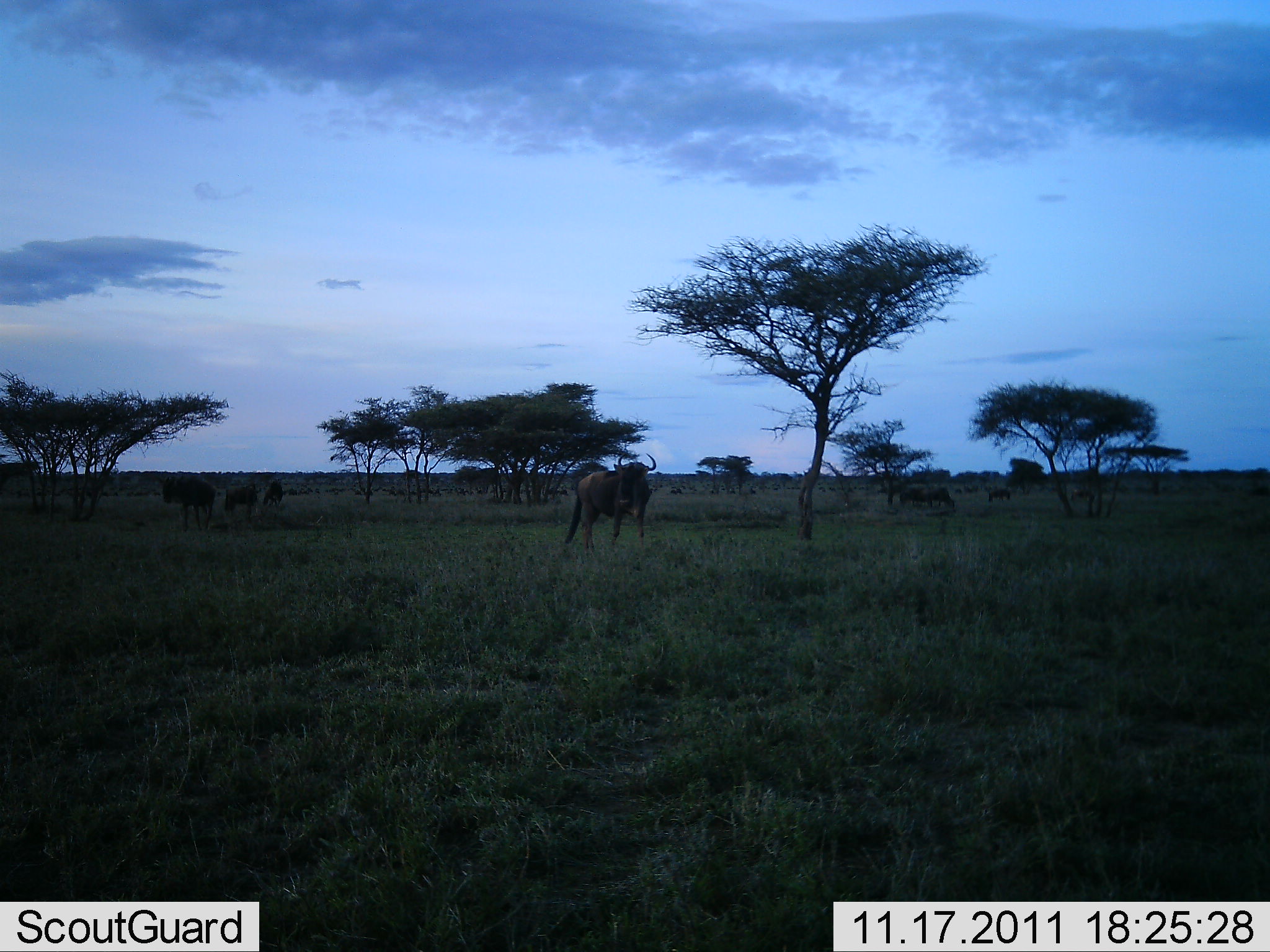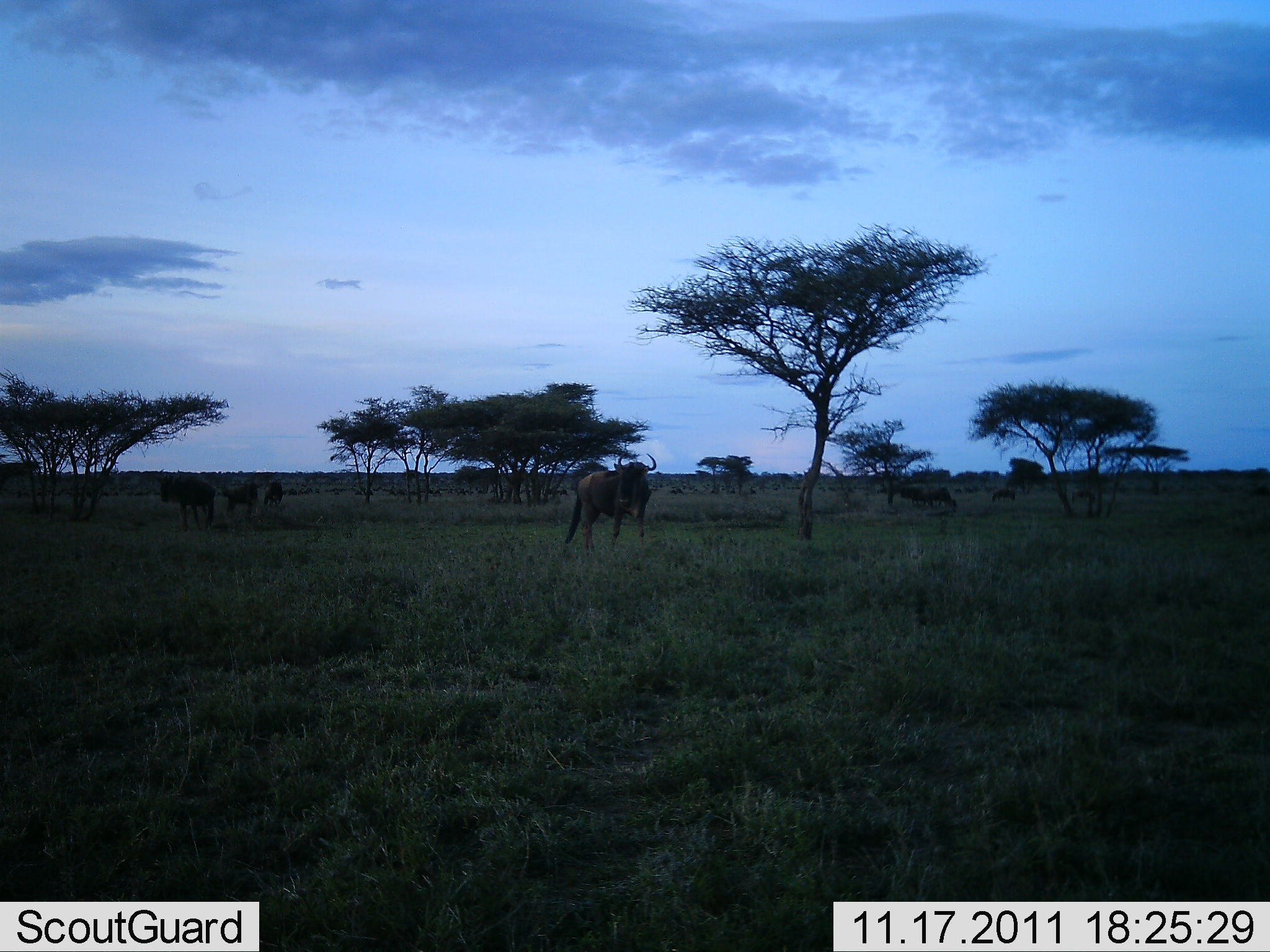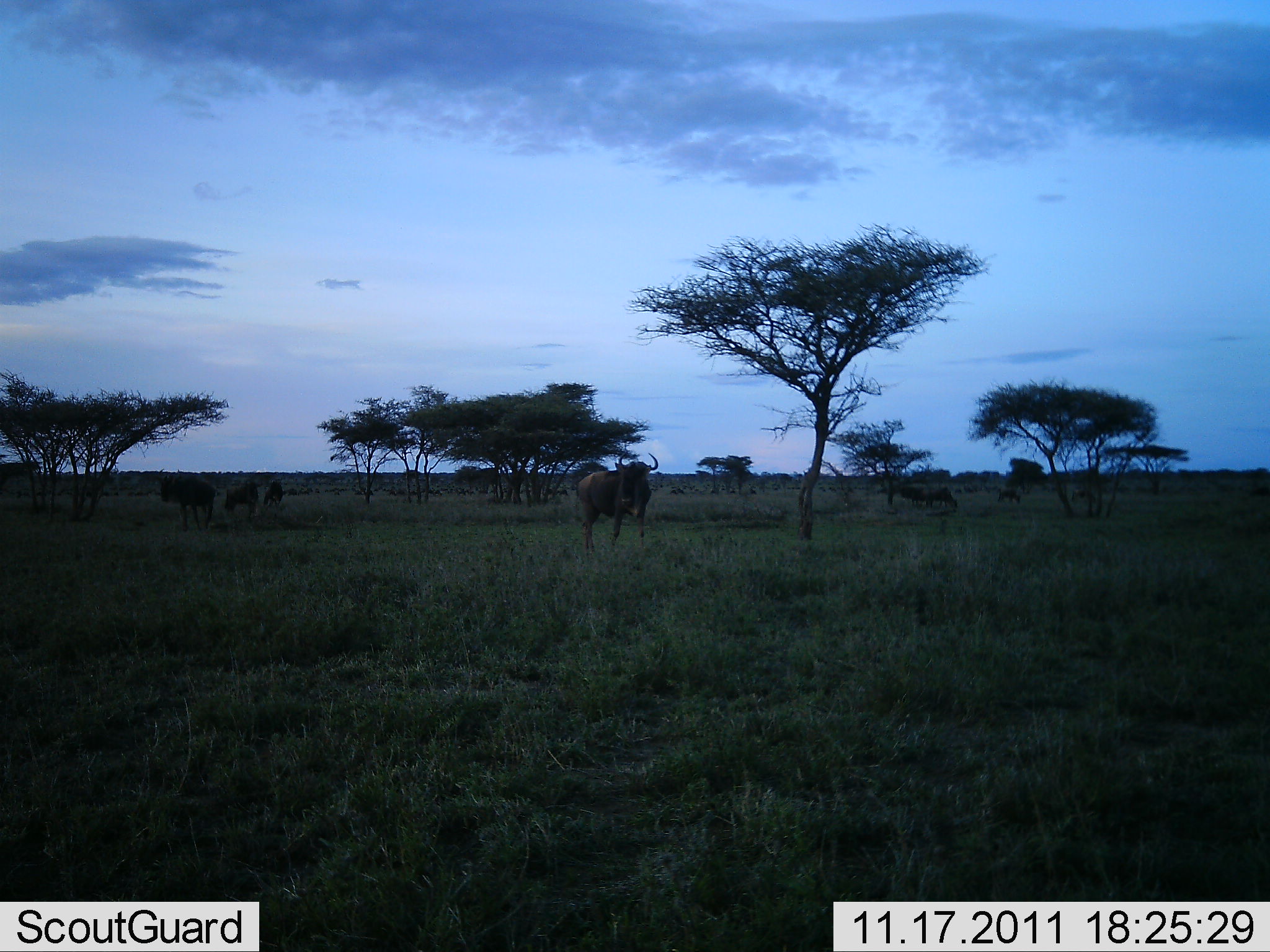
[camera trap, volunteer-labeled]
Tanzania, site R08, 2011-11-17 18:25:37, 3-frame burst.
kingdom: Animalia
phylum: Chordata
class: Mammalia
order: Artiodactyla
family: Bovidae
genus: Connochaetes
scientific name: Connochaetes taurinus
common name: blue wildebeest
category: wildebeest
Wildebeest (blue wildebeest) (Connochaetes taurinus), count 8. Behavior (volunteer vote fractions): standing 92%, resting 8%, moving 25%, interacting 0%. Young present (vote fraction): 0%. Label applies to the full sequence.